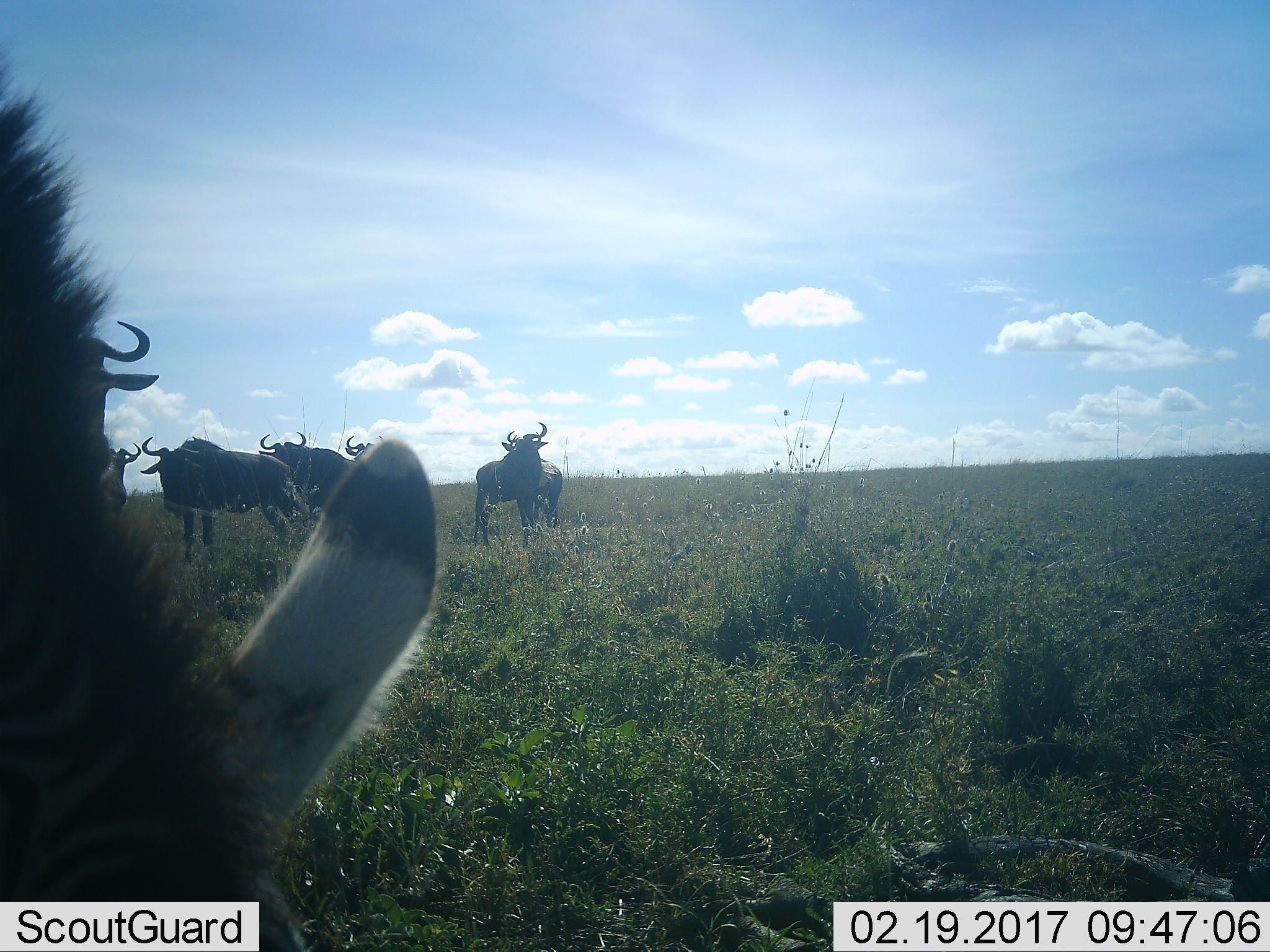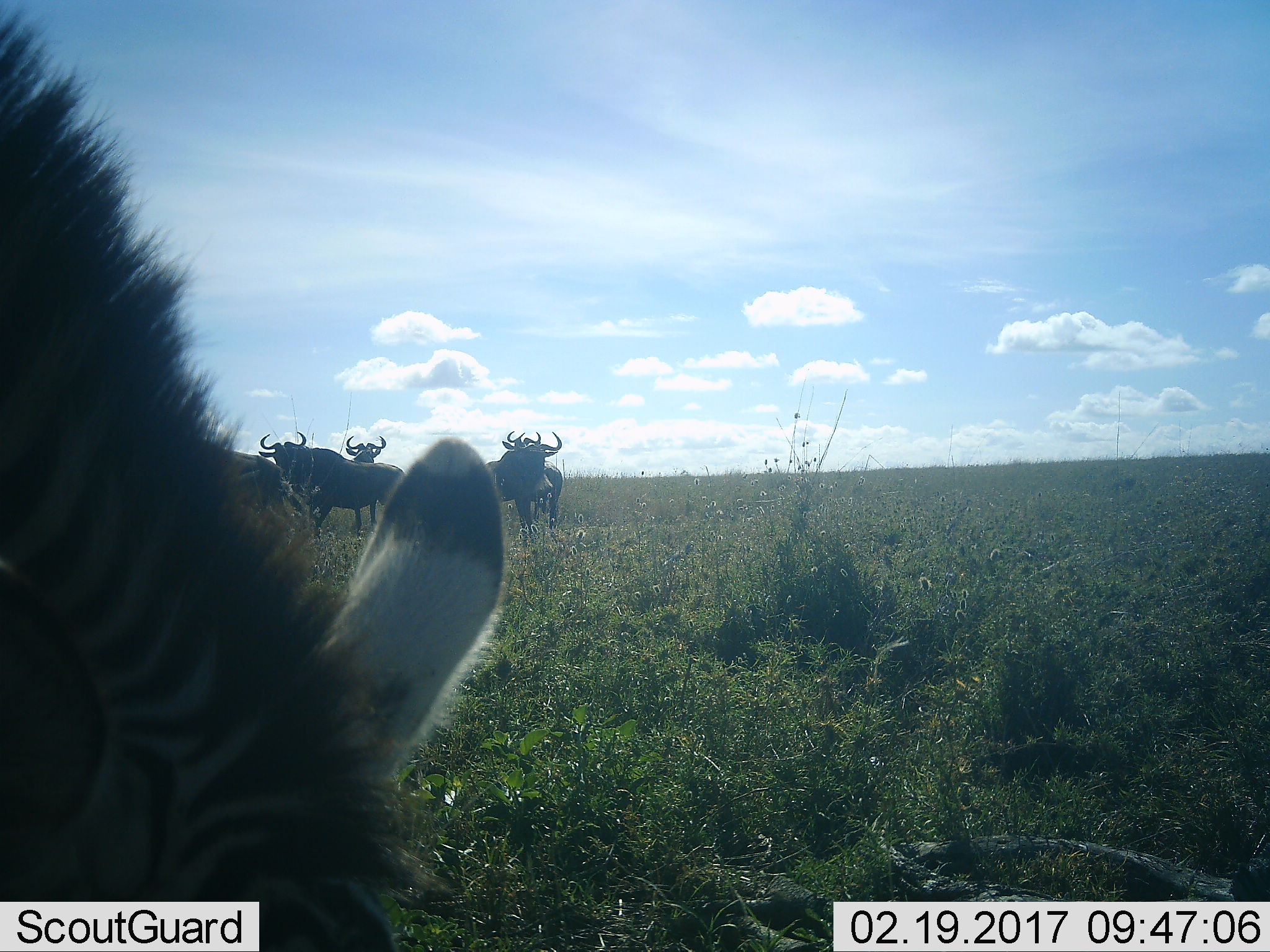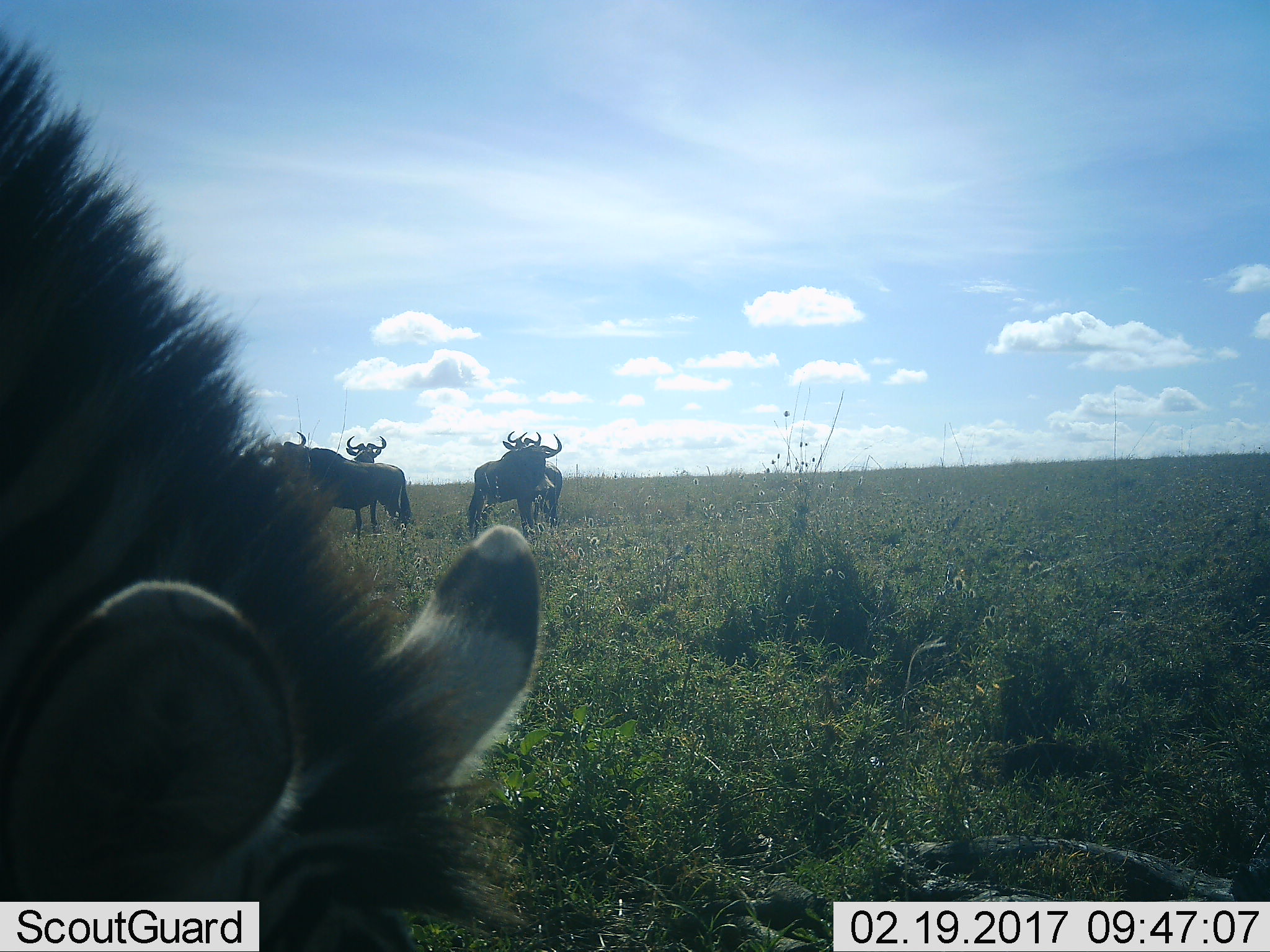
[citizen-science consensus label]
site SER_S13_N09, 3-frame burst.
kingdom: Animalia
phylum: Chordata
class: Mammalia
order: Artiodactyla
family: Bovidae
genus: Connochaetes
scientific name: Connochaetes taurinus taurinus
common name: blue wildebeest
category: wildebeestblue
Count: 7.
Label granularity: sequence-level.